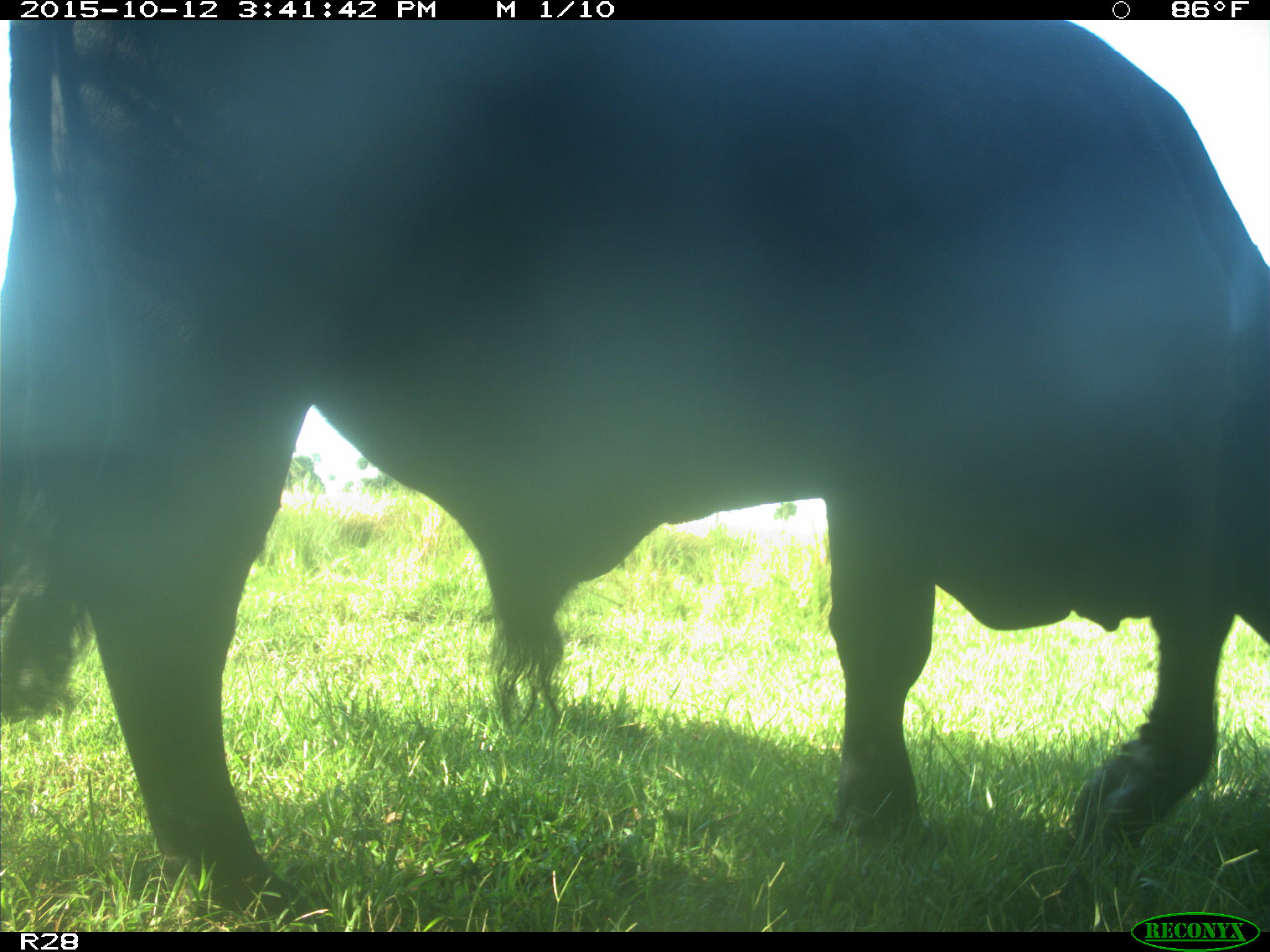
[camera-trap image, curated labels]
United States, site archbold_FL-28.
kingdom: Animalia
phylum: Chordata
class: Mammalia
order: Artiodactyla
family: Bovidae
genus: Bos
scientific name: Bos taurus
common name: domestic cow